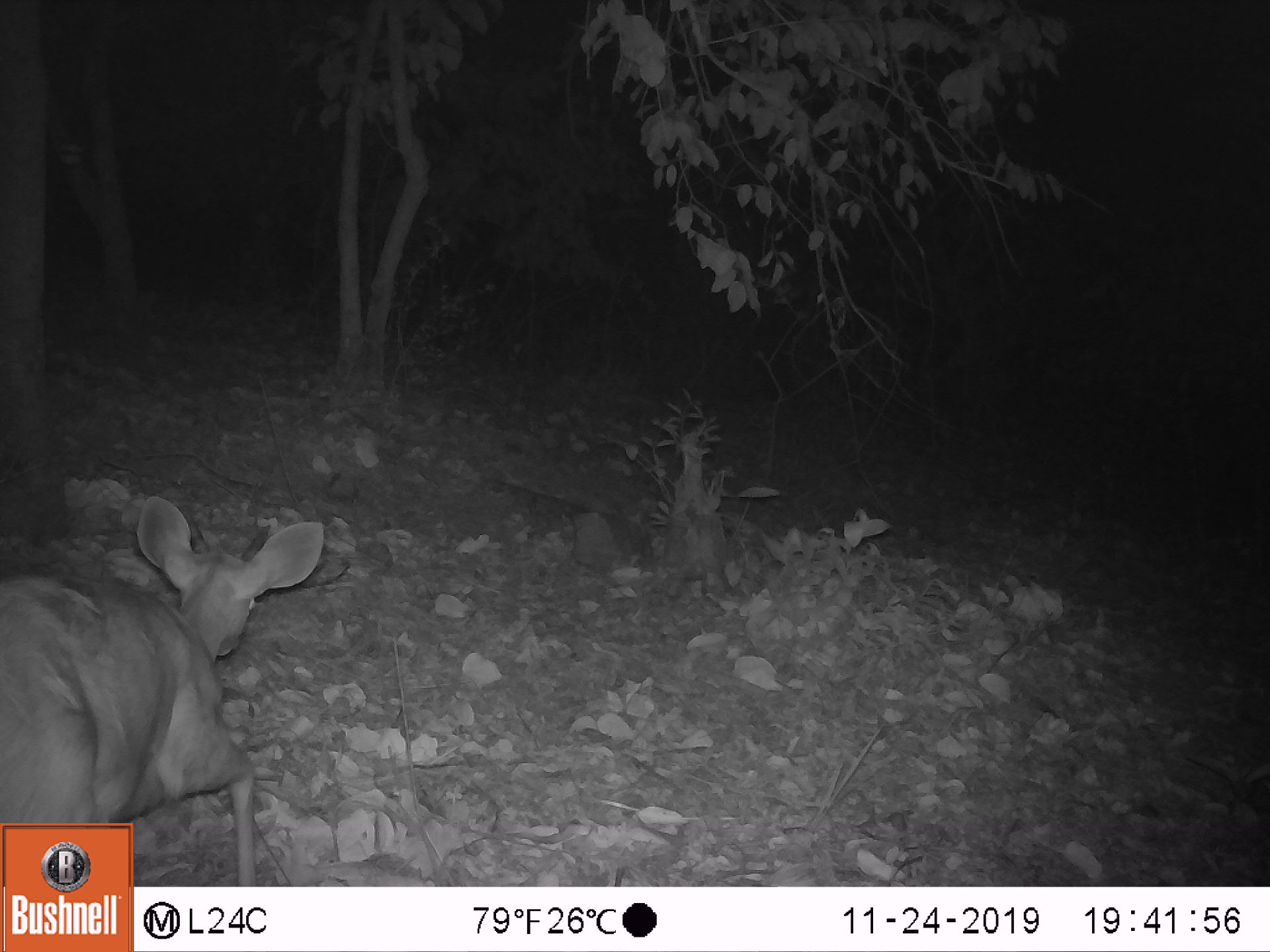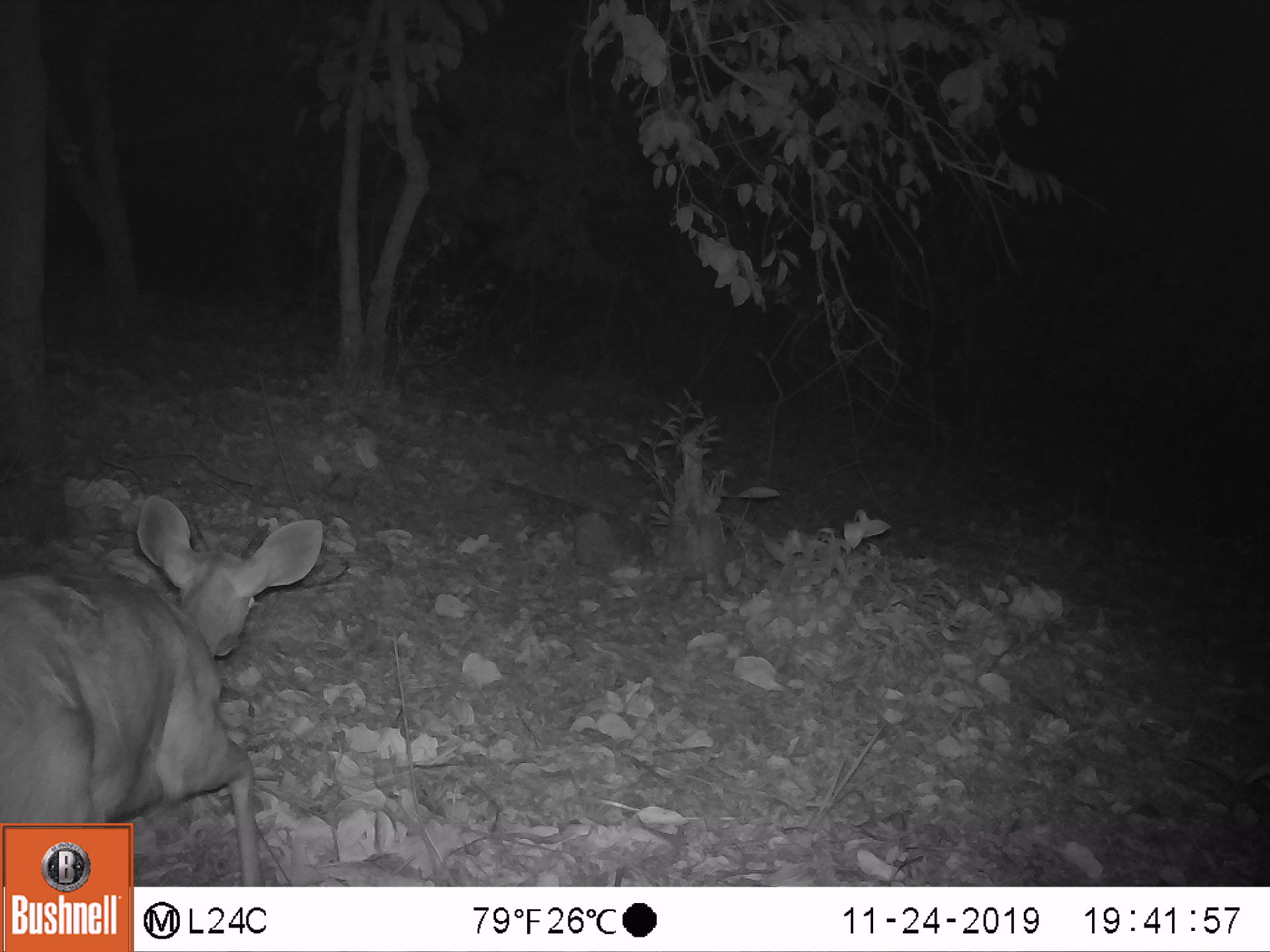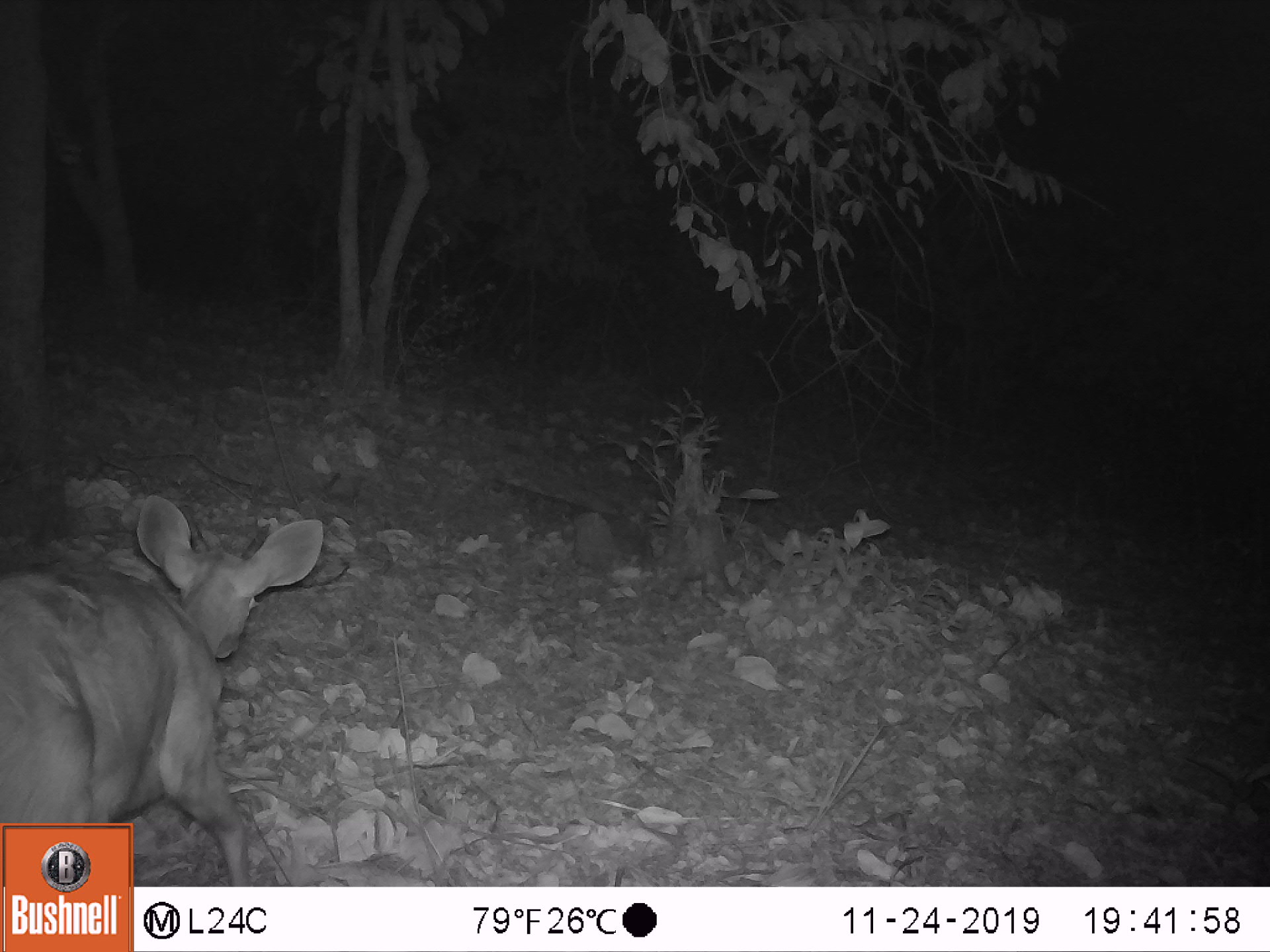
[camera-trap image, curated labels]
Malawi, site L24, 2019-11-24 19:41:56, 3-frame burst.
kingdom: Animalia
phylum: Chordata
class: Mammalia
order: Artiodactyla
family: Bovidae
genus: Tragelaphus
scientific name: Tragelaphus sylvaticus sylvaticus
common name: cape bushbuck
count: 1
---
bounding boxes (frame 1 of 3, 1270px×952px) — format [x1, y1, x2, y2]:
cape bushbuck: [1, 489, 327, 821]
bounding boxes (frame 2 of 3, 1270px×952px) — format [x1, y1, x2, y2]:
cape bushbuck: [0, 495, 326, 819]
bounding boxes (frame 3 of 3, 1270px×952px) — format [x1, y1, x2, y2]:
cape bushbuck: [0, 494, 327, 821]